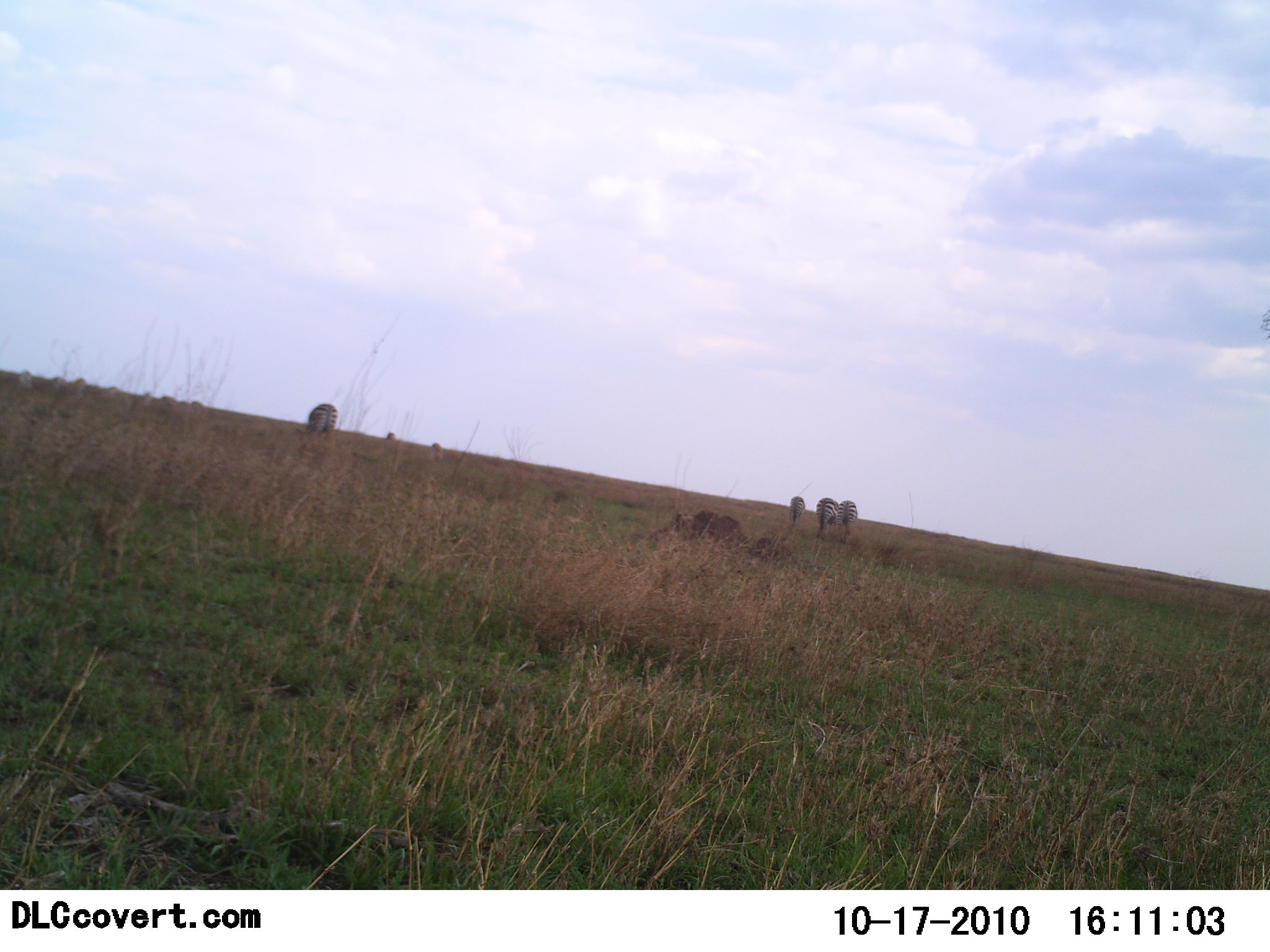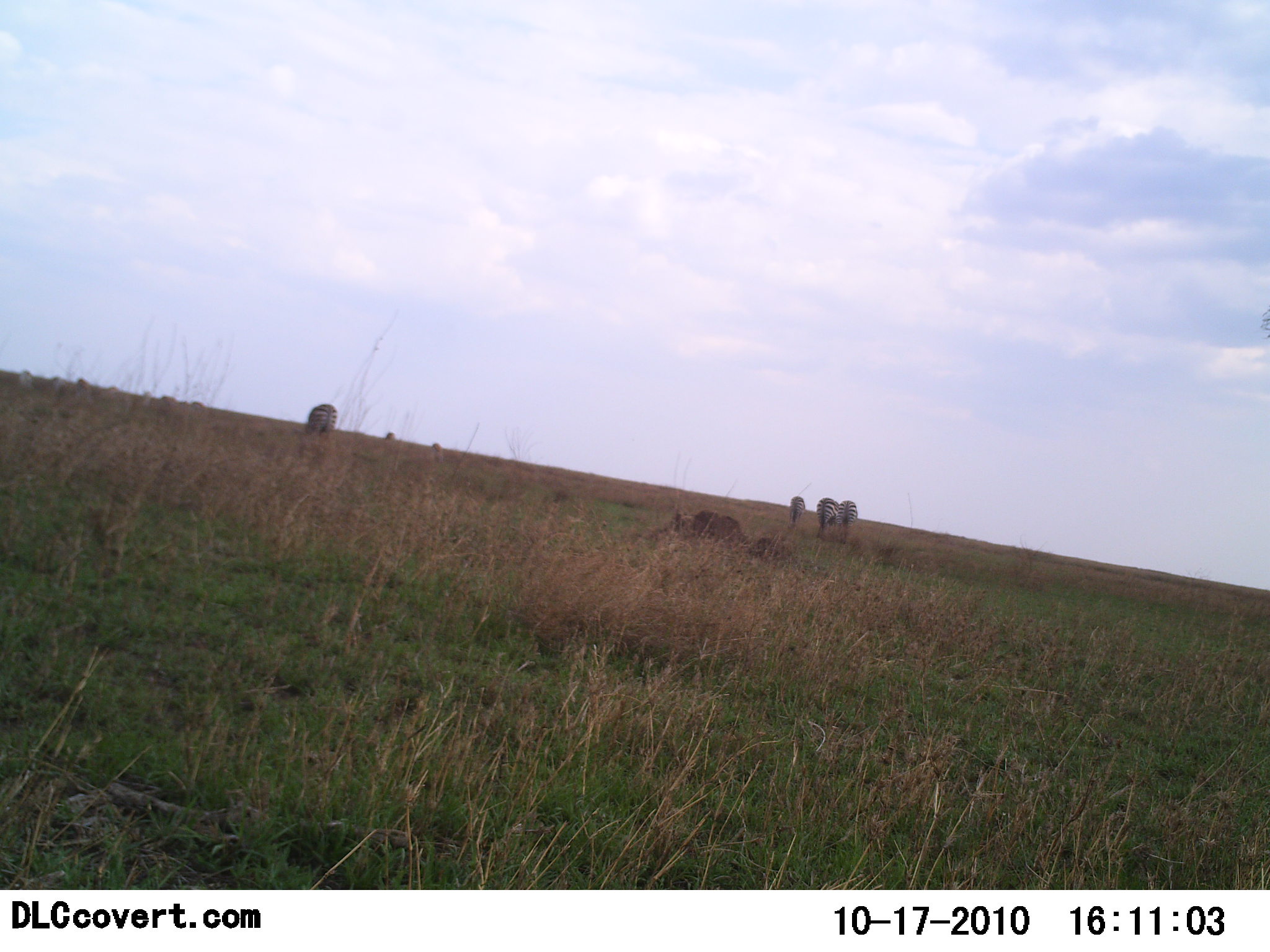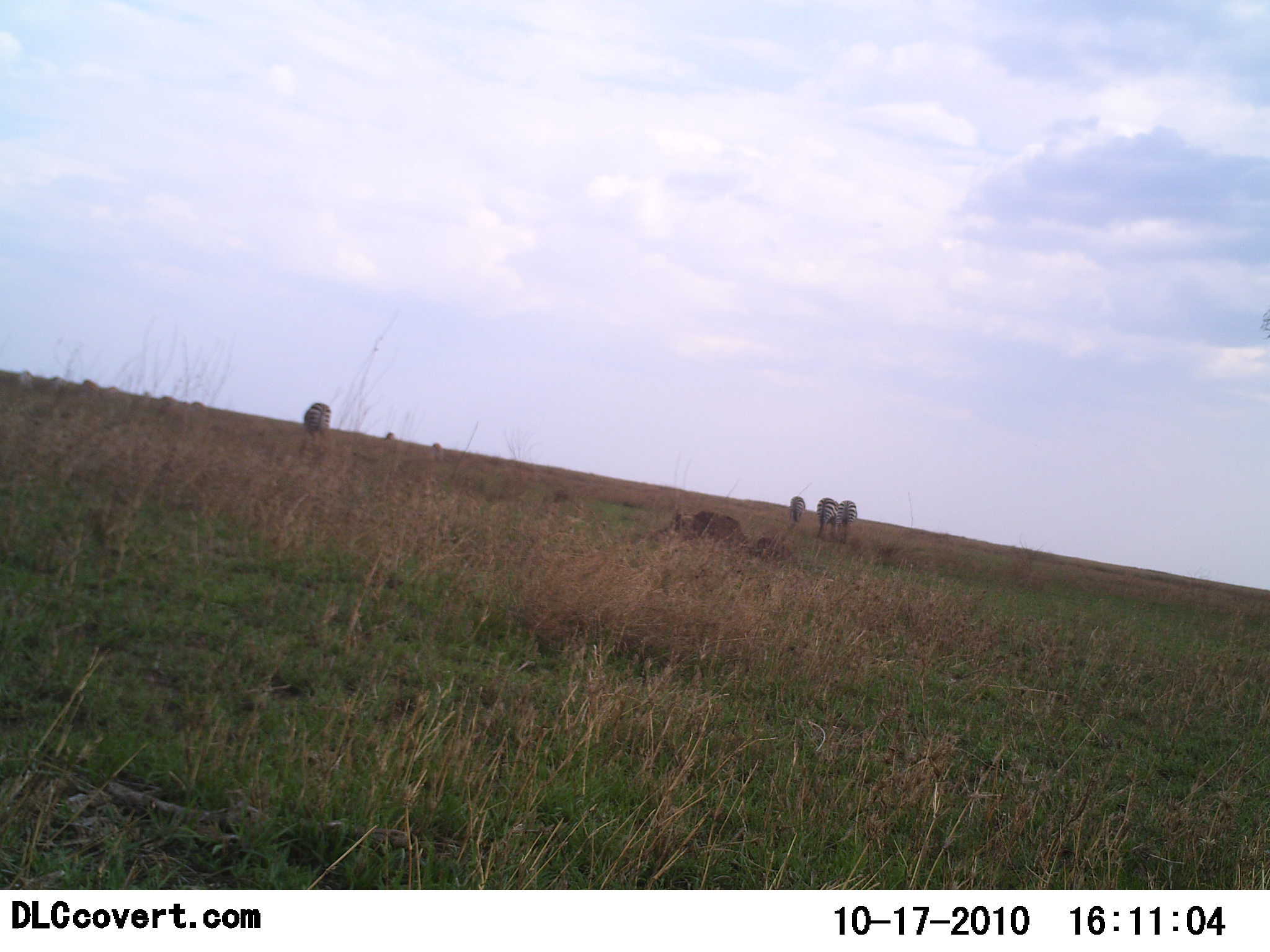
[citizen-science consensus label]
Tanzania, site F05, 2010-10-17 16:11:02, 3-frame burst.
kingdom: Animalia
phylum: Chordata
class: Mammalia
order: Perissodactyla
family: Equidae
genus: Equus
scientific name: Equus quagga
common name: plains zebra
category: zebra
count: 4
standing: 31%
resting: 0%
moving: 23%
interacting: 0%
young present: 0%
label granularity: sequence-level